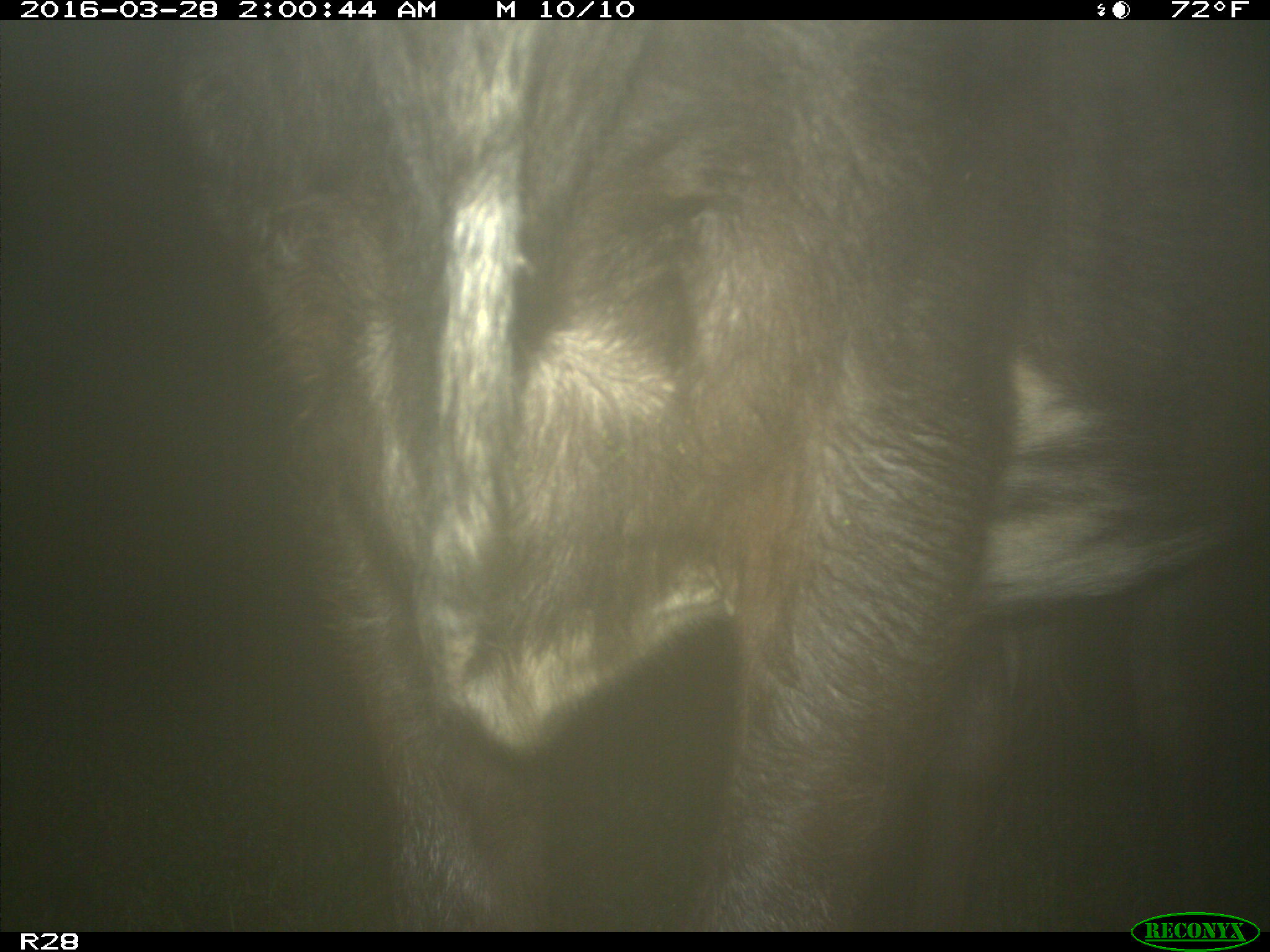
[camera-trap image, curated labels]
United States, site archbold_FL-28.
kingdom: Animalia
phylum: Chordata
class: Mammalia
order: Artiodactyla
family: Bovidae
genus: Bos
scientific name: Bos taurus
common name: domestic cow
Bos taurus (domestic cow).